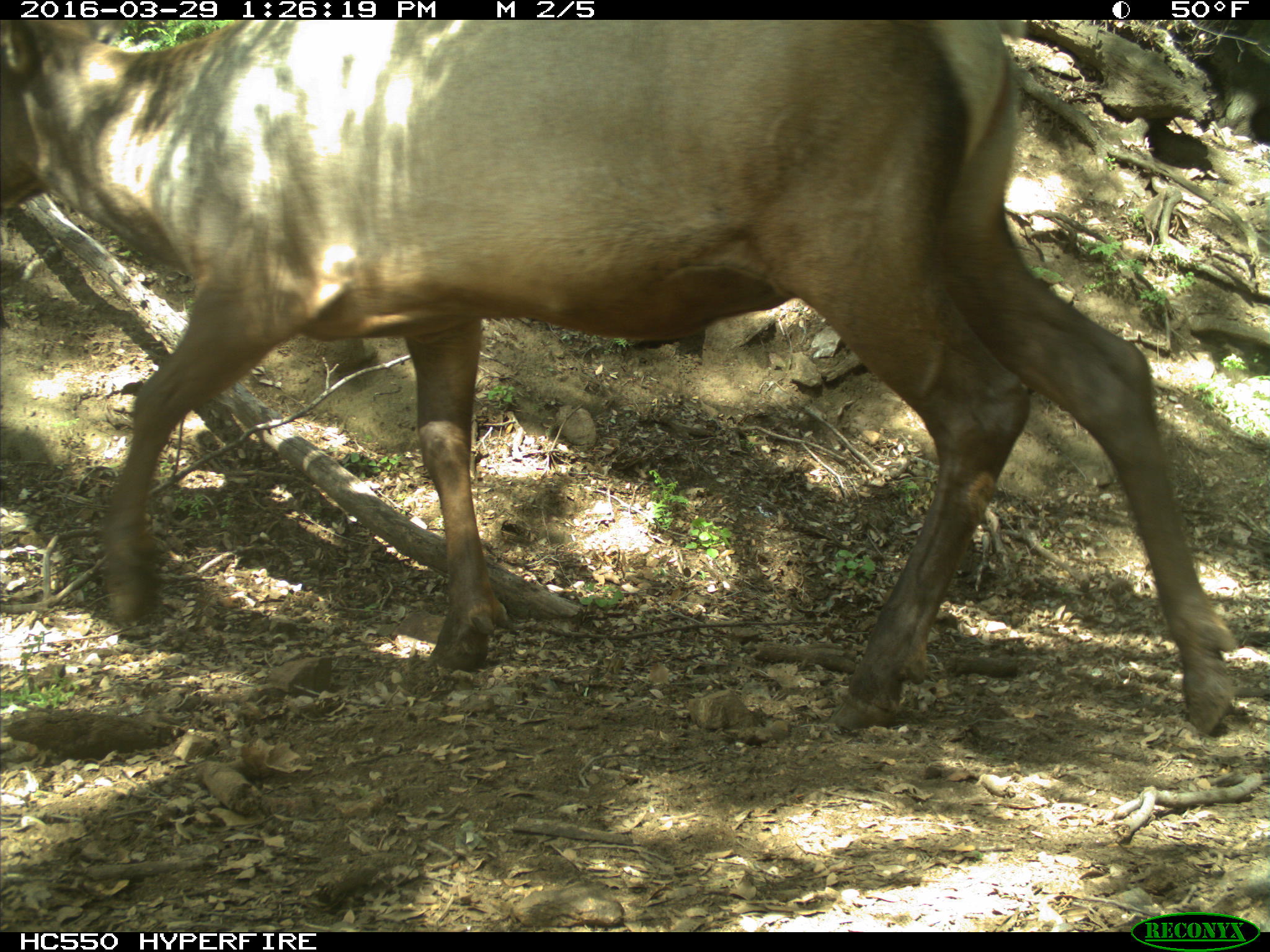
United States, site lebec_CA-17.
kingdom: Animalia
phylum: Chordata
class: Mammalia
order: Artiodactyla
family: Cervidae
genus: Cervus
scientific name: Cervus canadensis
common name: elk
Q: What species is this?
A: Cervus canadensis (elk).